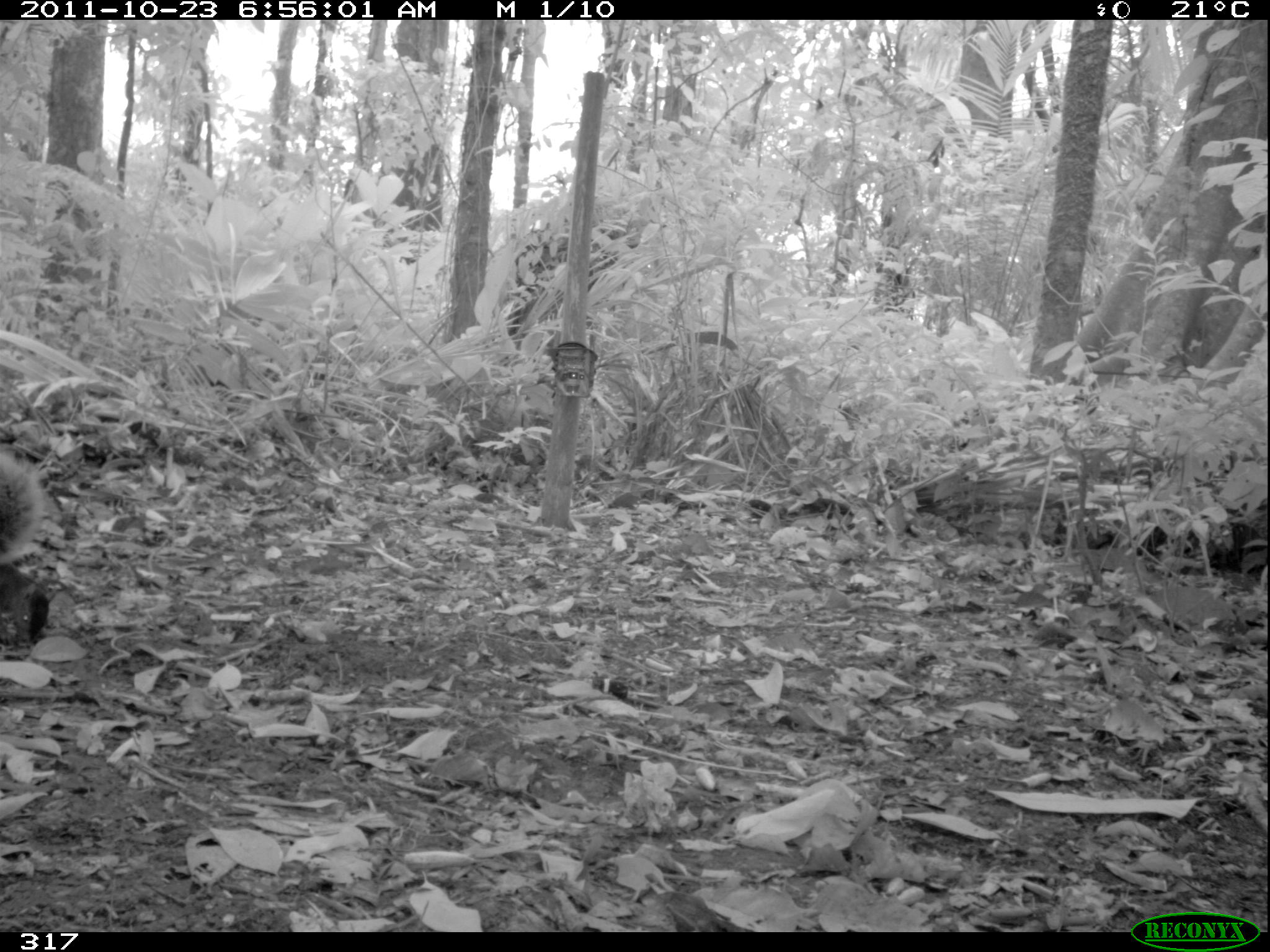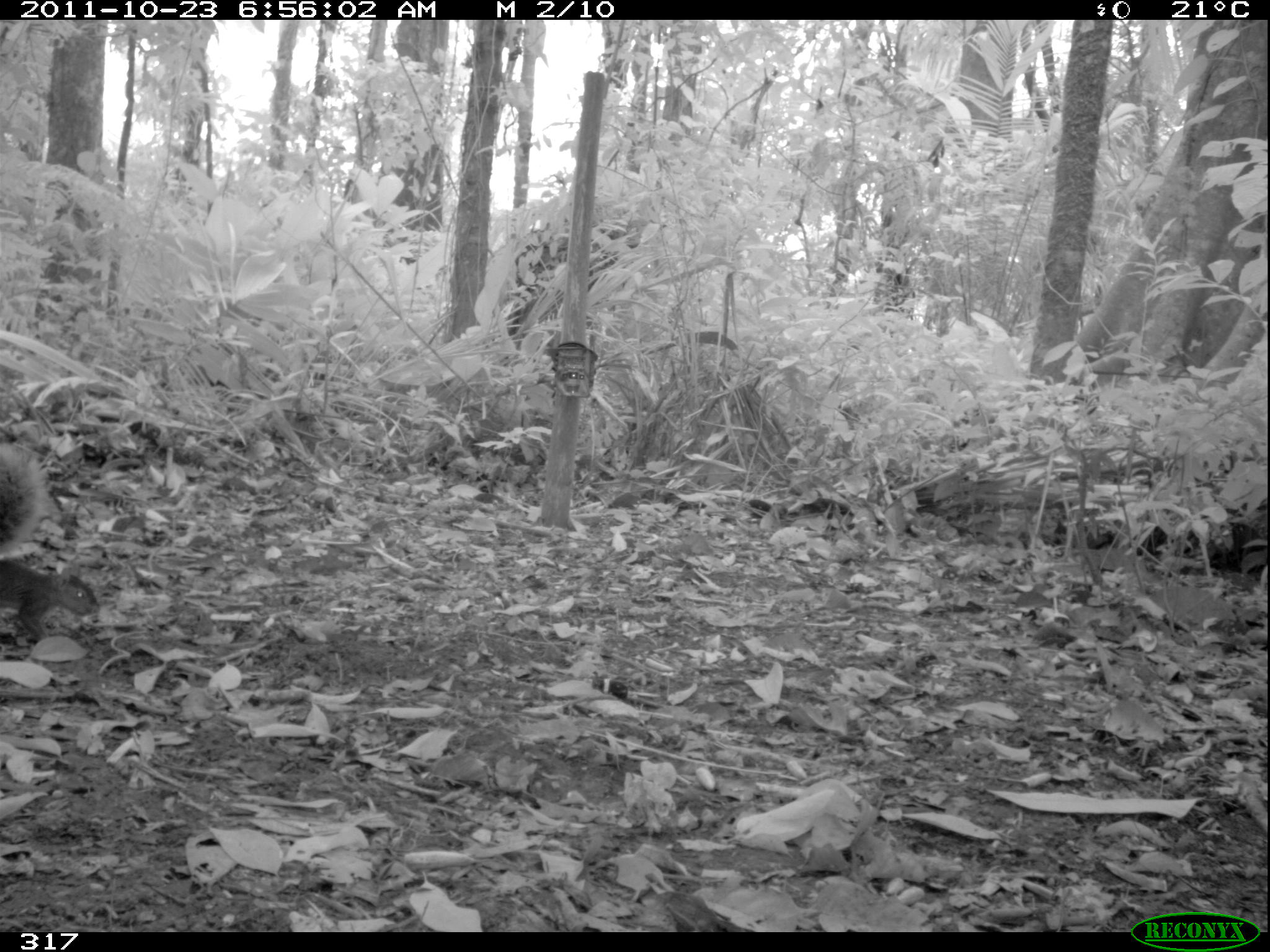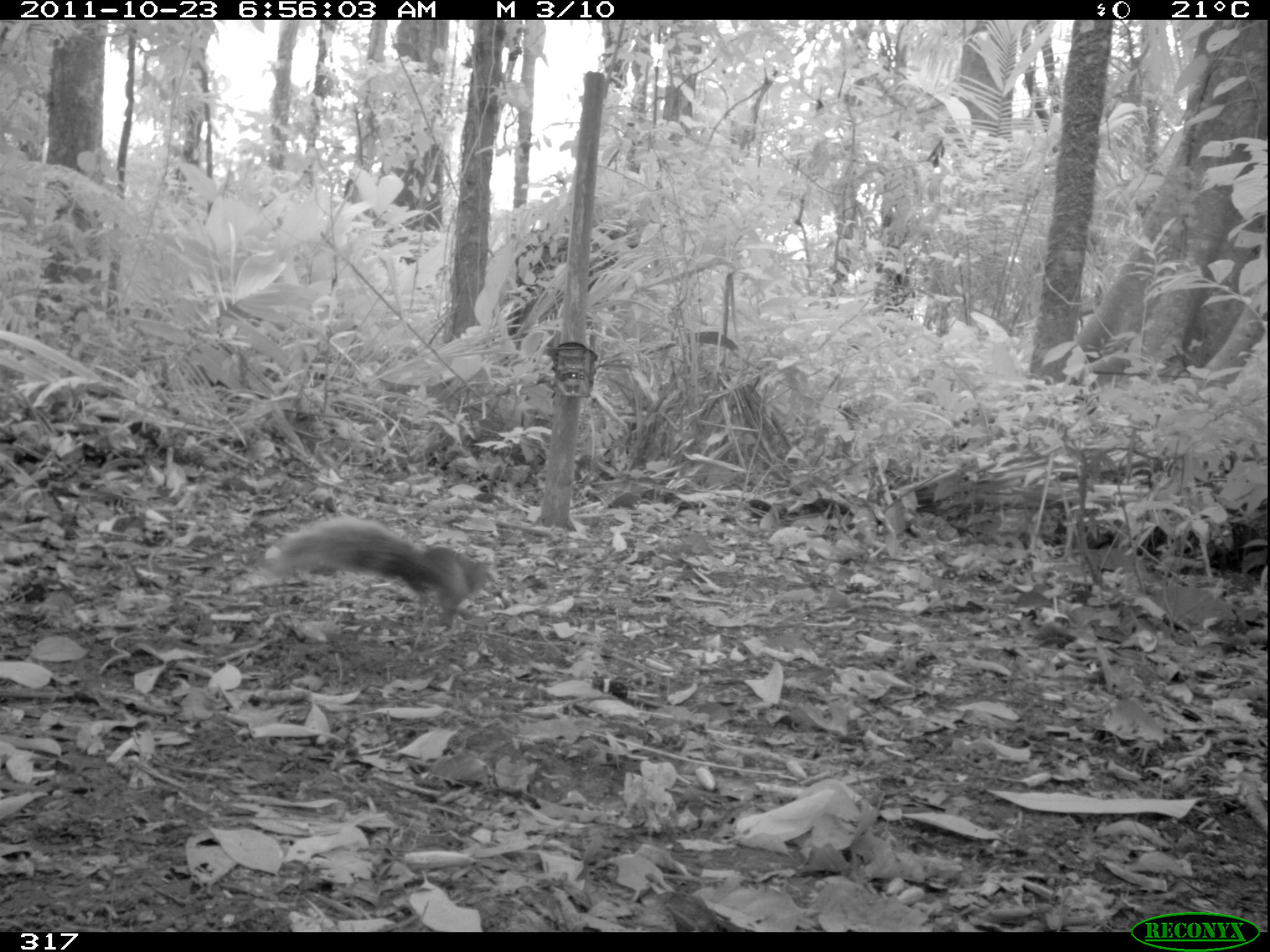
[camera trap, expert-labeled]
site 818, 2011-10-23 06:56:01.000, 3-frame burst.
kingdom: Animalia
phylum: Chordata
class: Mammalia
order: Rodentia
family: Sciuridae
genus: Sciurus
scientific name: Sciurus spadiceus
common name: southern amazon red squirrel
Sciurus spadiceus (southern amazon red squirrel).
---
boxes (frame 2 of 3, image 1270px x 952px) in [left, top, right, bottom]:
sciurus spadiceus: [0, 439, 95, 647]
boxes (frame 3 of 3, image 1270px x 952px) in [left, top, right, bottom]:
sciurus spadiceus: [258, 521, 491, 633]